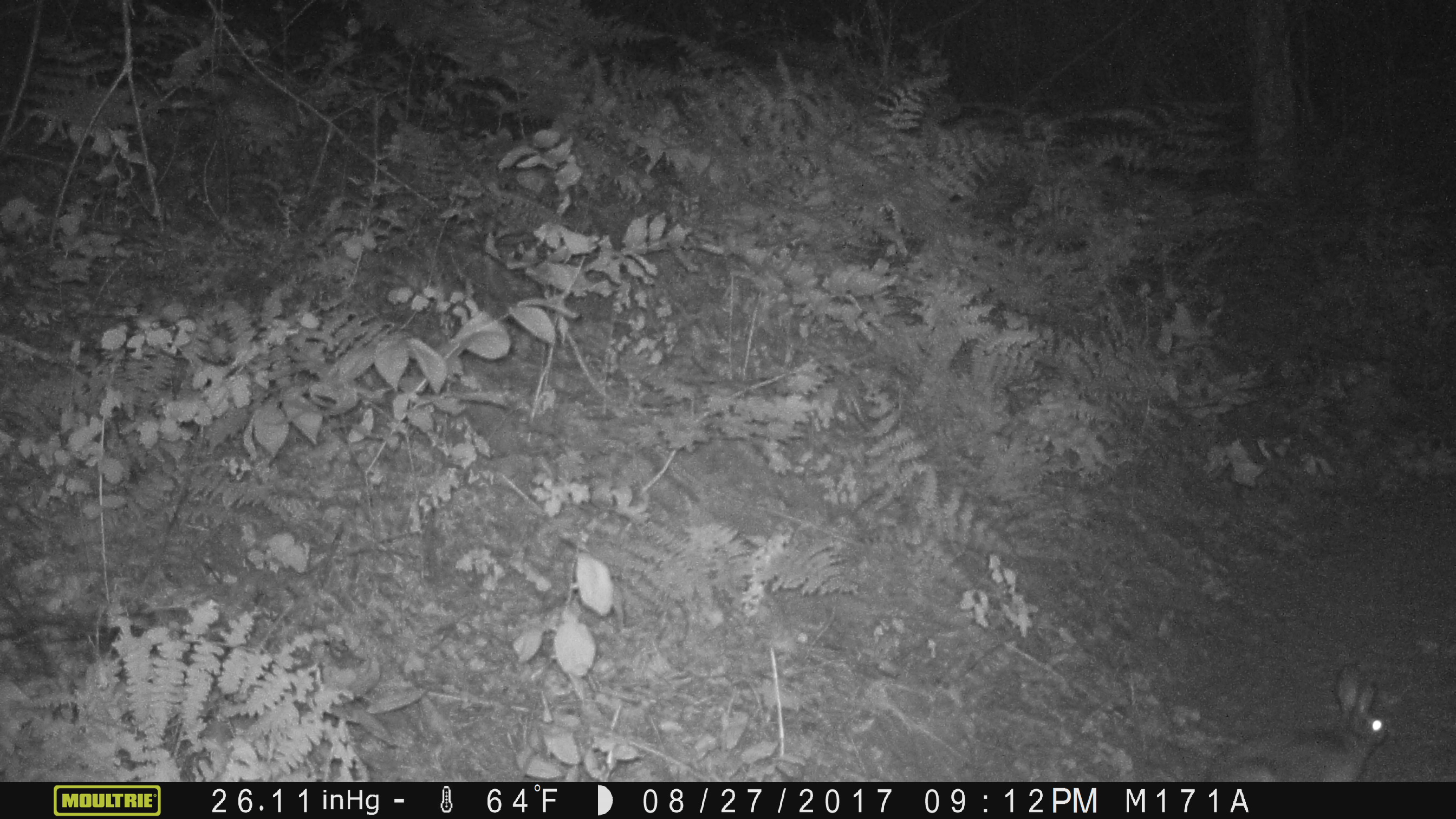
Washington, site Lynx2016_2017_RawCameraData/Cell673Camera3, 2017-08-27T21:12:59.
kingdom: Animalia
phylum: Chordata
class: Mammalia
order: Lagomorpha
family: Leporidae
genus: Lepus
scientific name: Lepus americanus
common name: snowshoe hare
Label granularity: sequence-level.